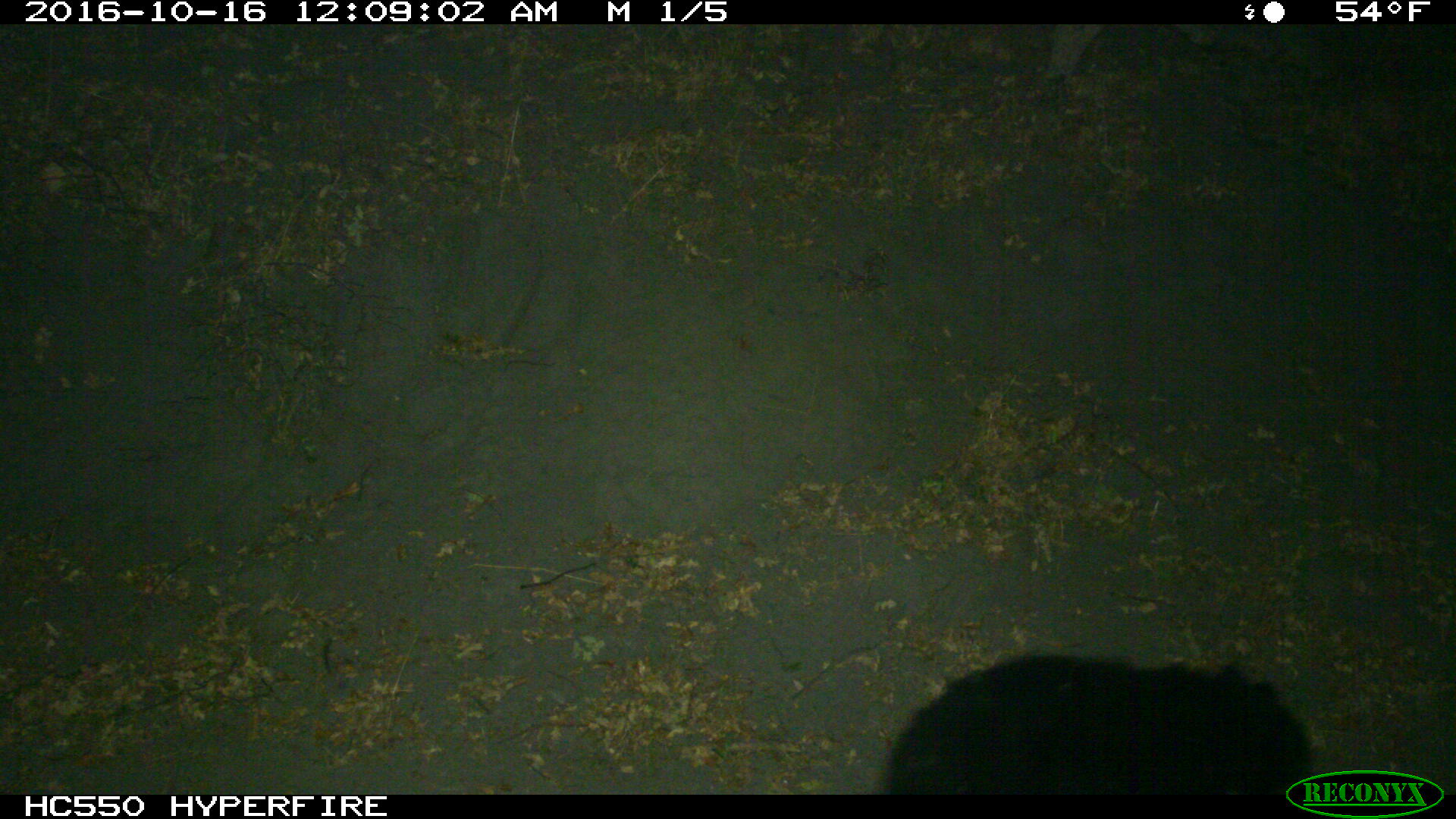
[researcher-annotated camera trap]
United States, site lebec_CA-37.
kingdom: Animalia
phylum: Chordata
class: Mammalia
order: Carnivora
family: Ursidae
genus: Ursus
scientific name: Ursus americanus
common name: american black bear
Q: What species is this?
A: Ursus americanus (american black bear).